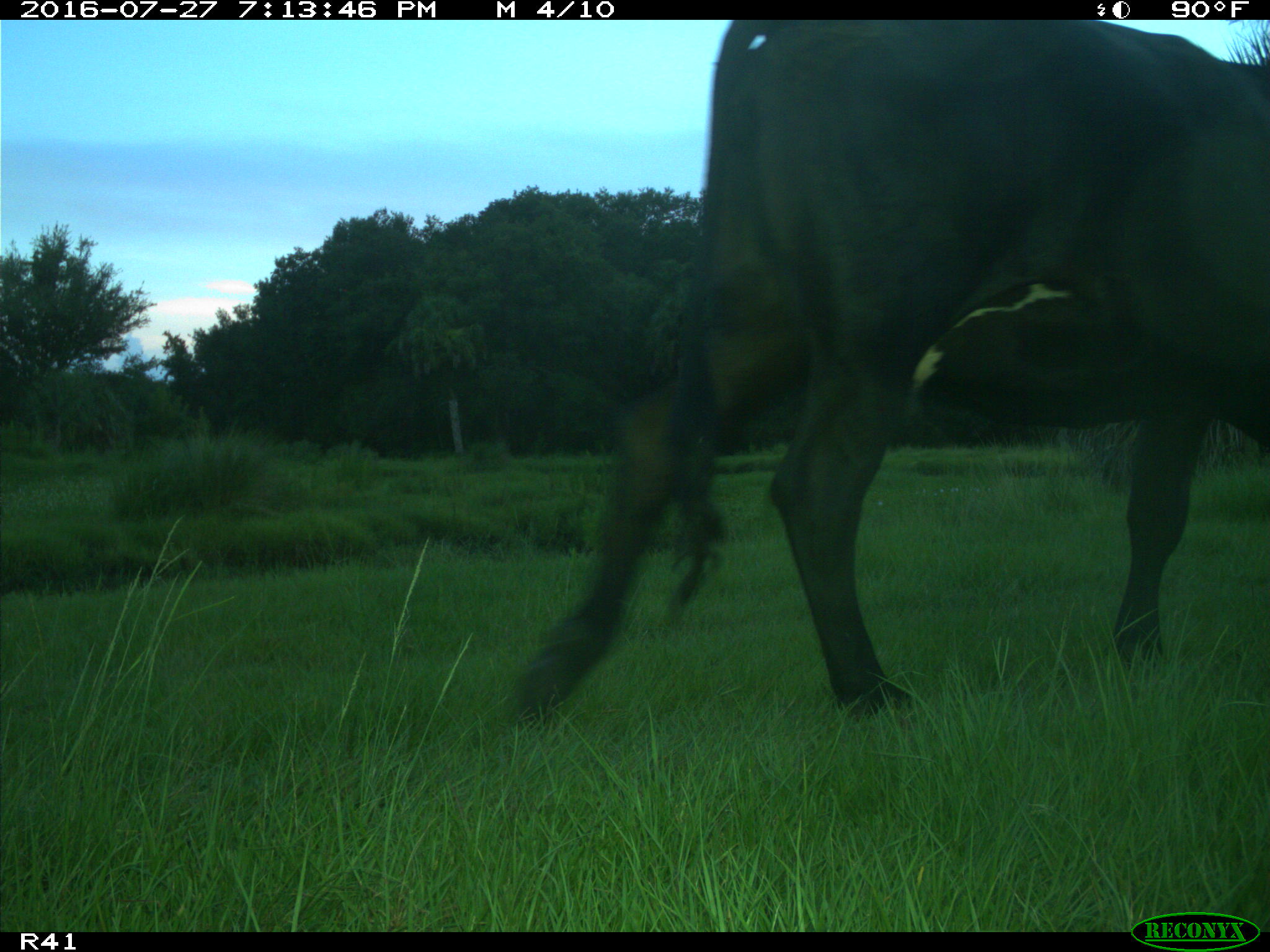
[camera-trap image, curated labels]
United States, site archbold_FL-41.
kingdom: Animalia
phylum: Chordata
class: Mammalia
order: Artiodactyla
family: Bovidae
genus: Bos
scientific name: Bos taurus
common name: domestic cow